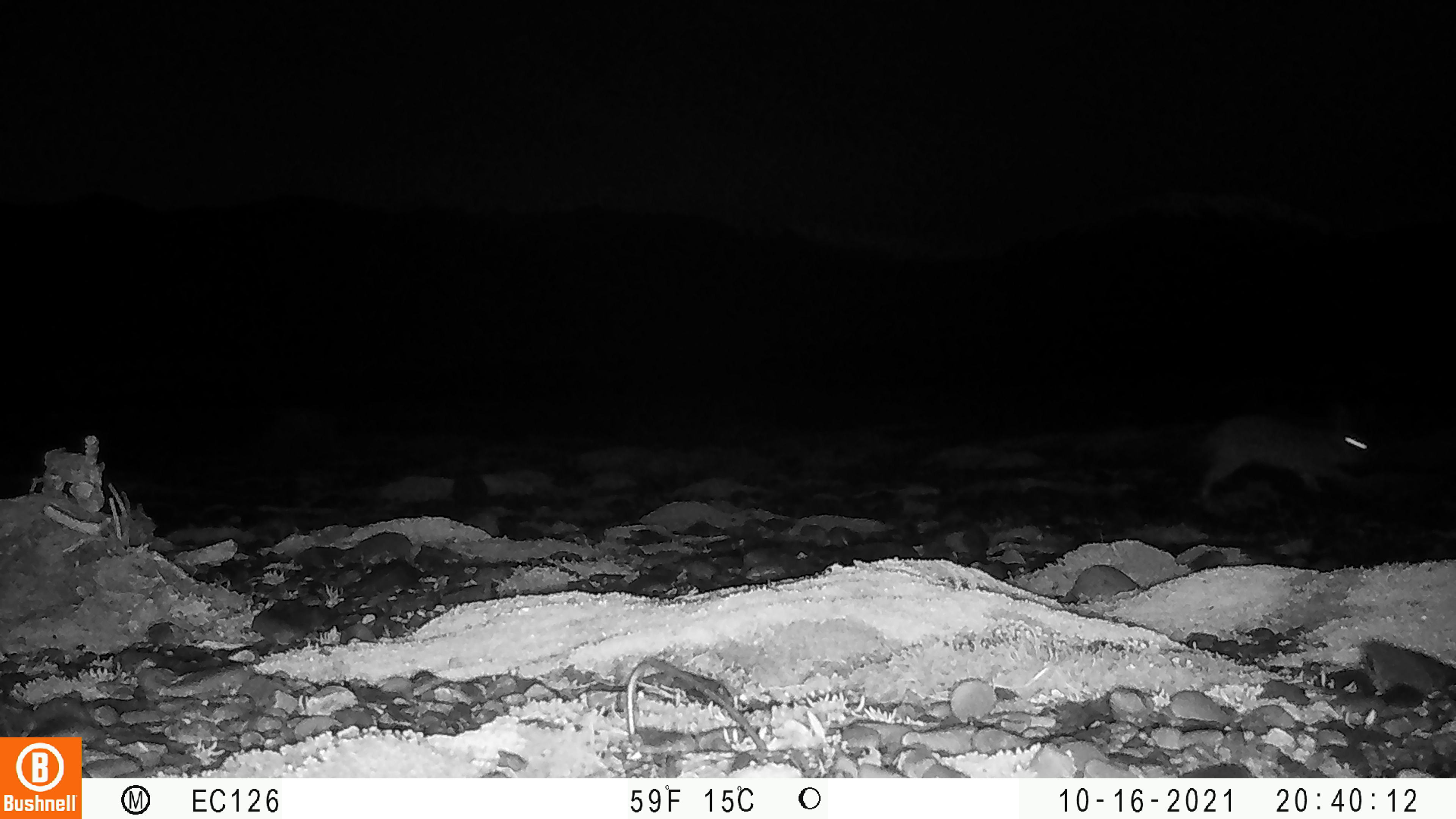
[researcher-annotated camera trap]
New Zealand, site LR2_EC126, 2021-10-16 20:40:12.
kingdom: Animalia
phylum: Chordata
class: Mammalia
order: Lagomorpha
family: Leporidae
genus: Oryctolagus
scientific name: Oryctolagus cuniculus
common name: european rabbit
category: rabbit